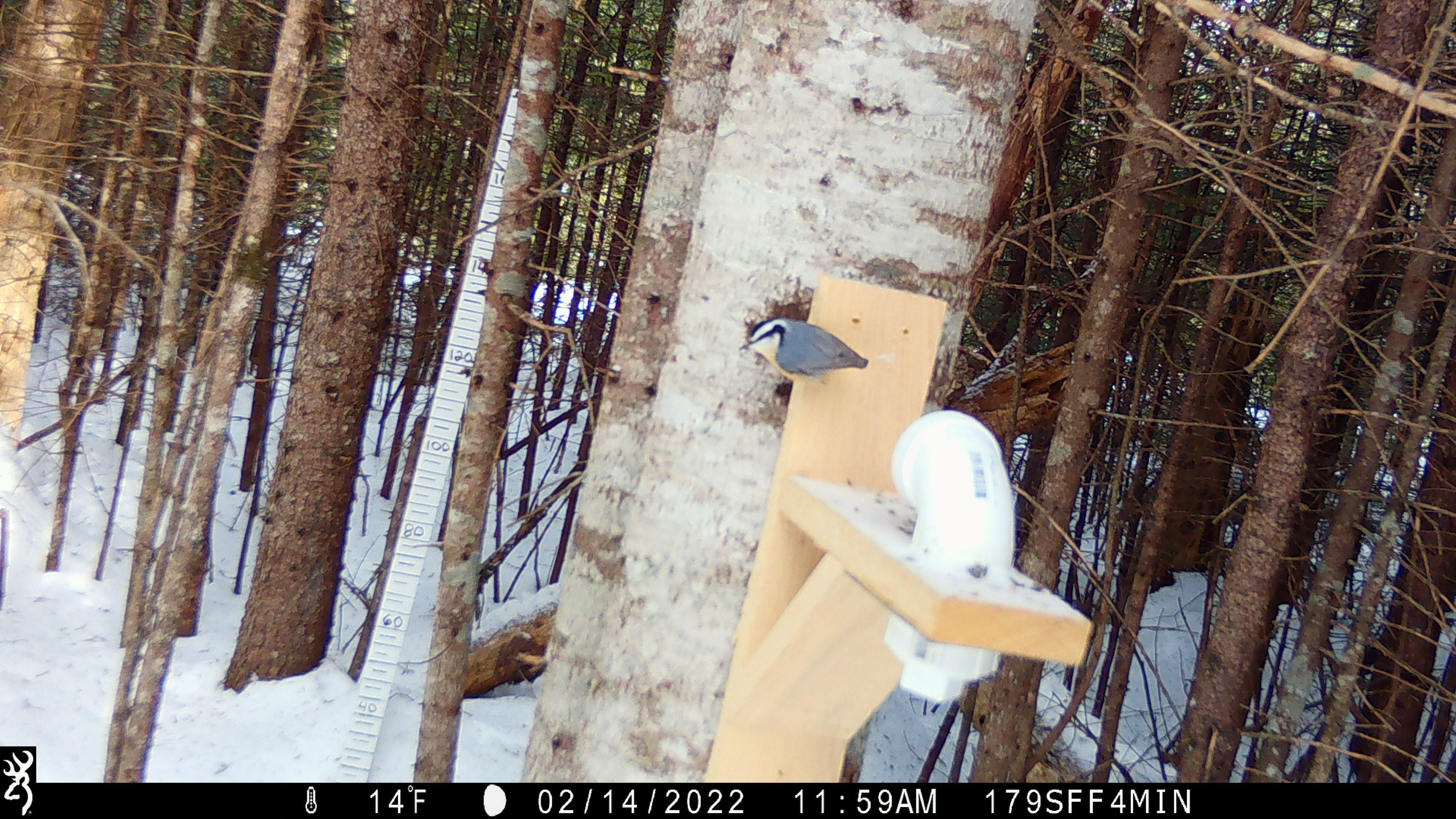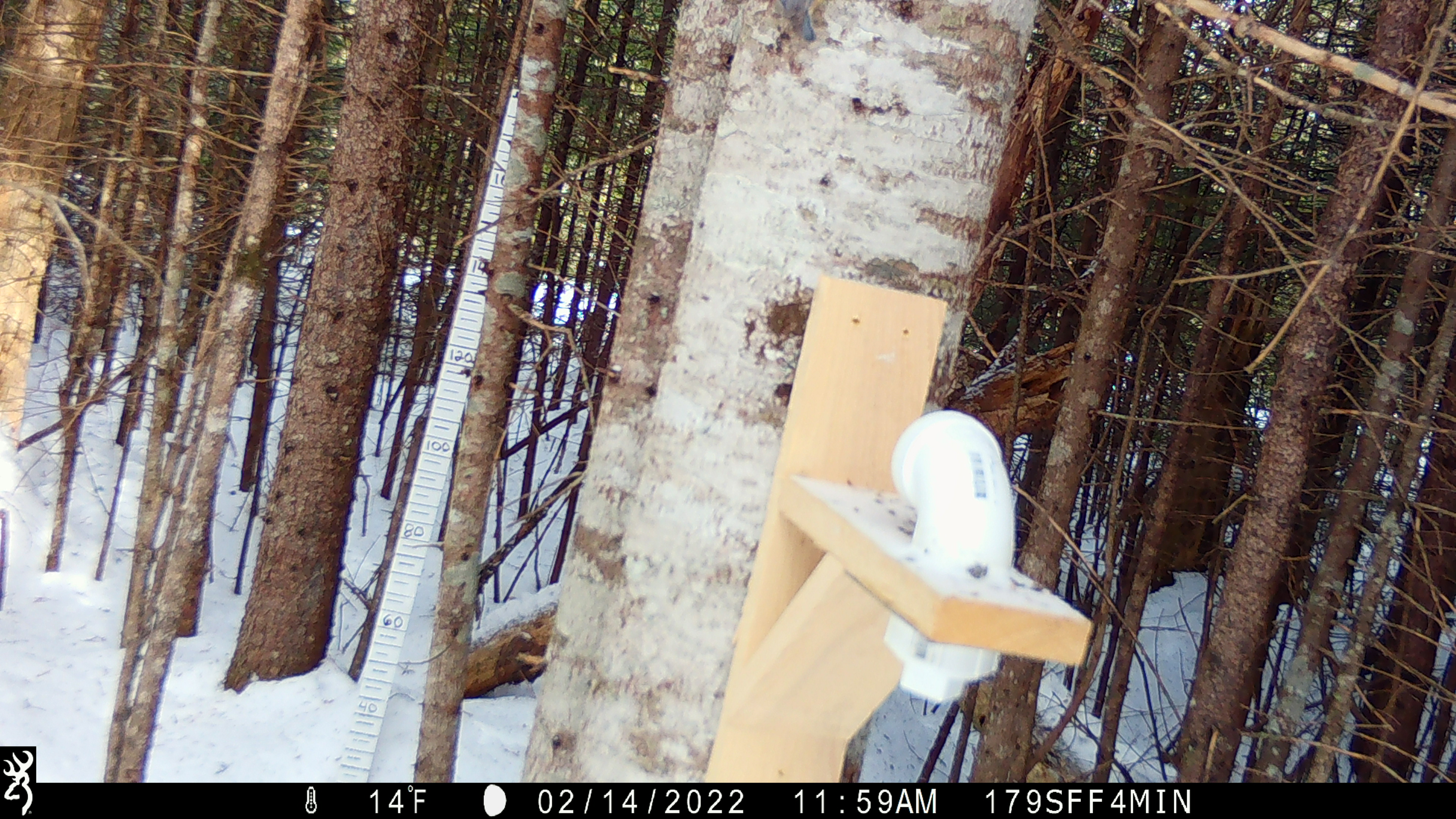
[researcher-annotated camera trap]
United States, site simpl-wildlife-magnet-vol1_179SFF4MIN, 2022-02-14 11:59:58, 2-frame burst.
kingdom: Animalia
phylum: Chordata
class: Aves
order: Passeriformes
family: Sittidae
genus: Sitta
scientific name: Sitta canadensis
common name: red-breasted nuthatch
Red-breasted nuthatch (Sitta canadensis).